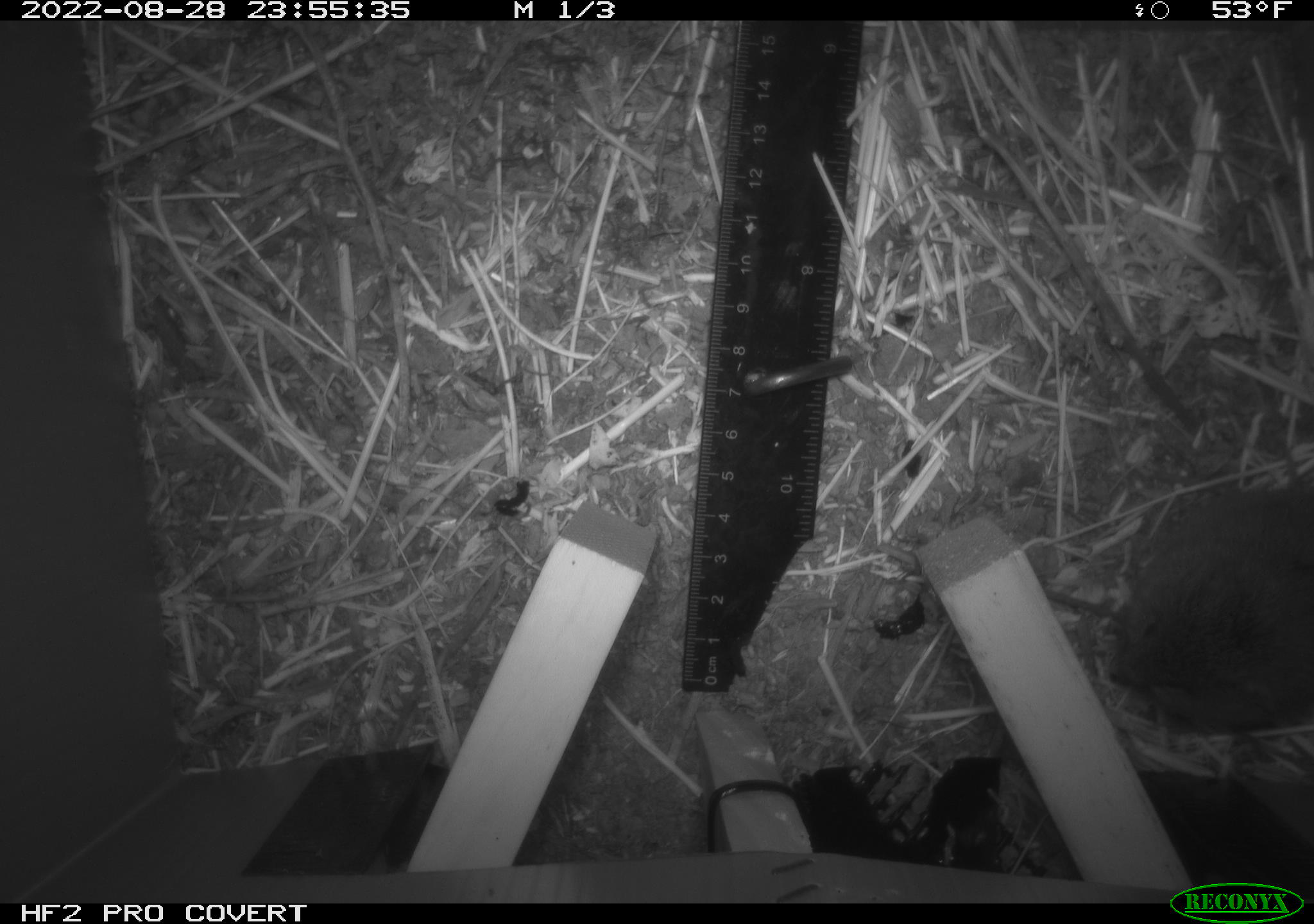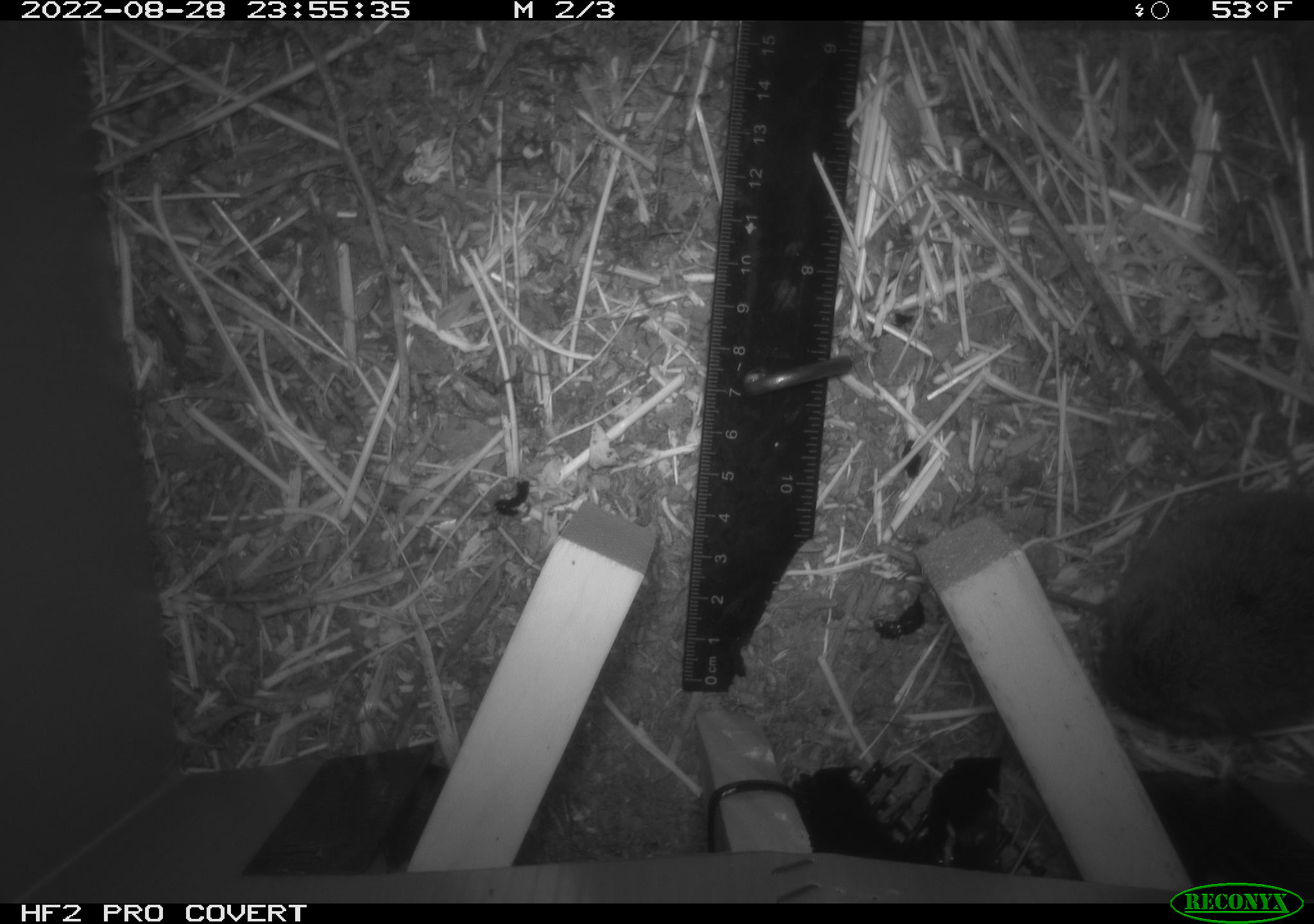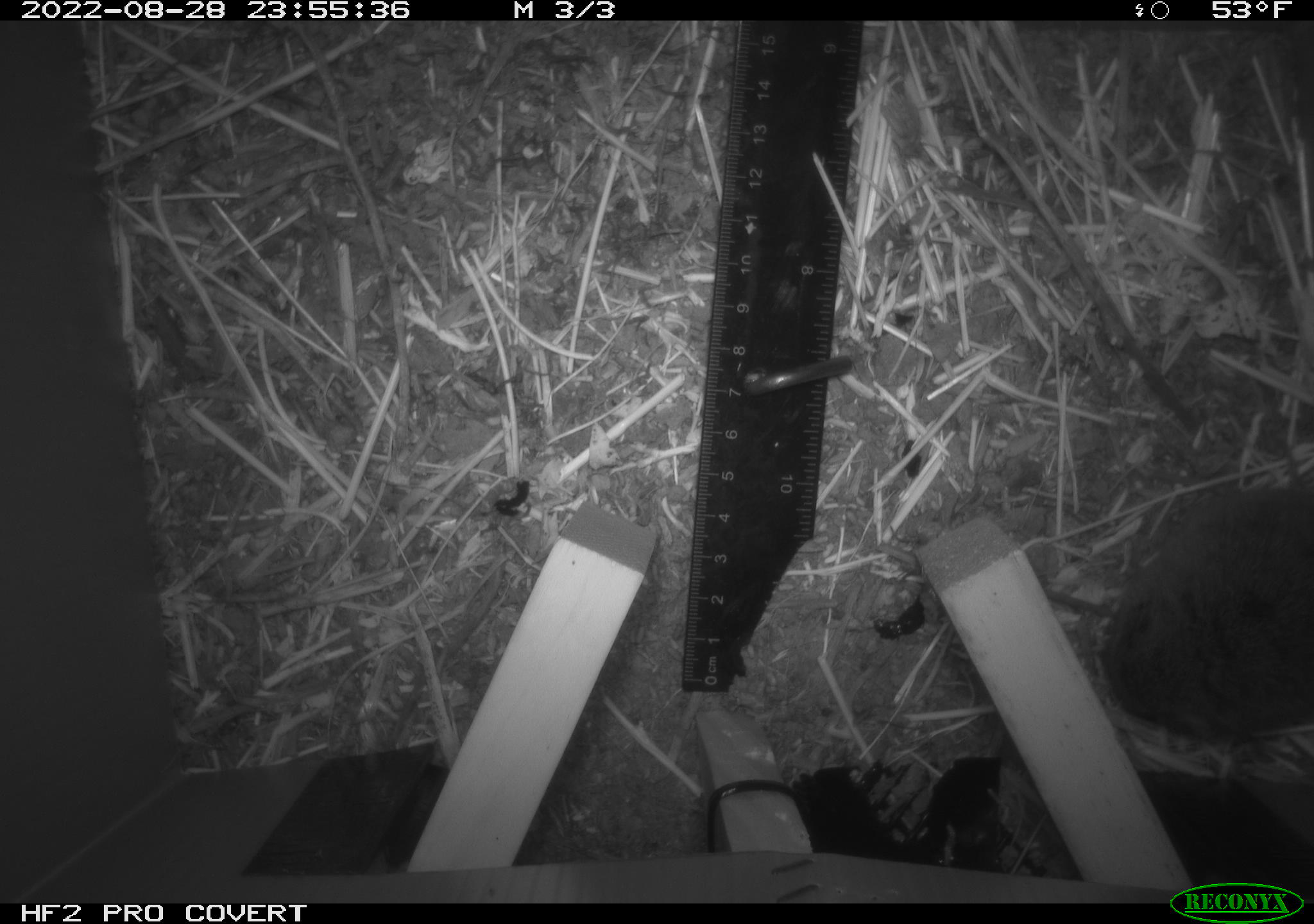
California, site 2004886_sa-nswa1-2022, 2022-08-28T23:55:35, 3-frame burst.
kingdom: Animalia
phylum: Chordata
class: Mammalia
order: Rodentia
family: Cricetidae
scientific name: Cricetidae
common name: hamsters, voles, lemmings, and allies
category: cricetidae family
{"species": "cricetidae family (hamsters, voles, lemmings, and allies) (Cricetidae)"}